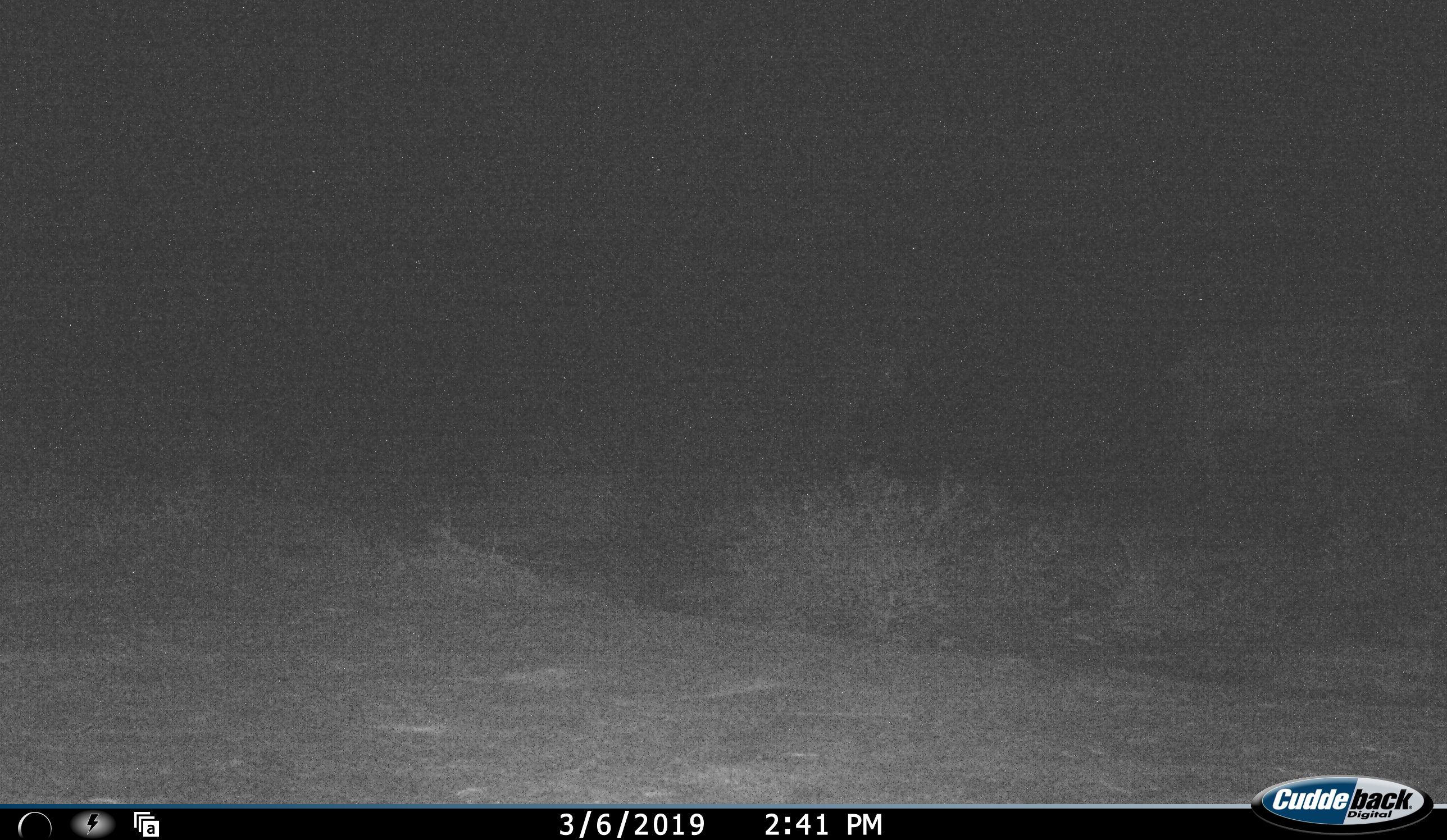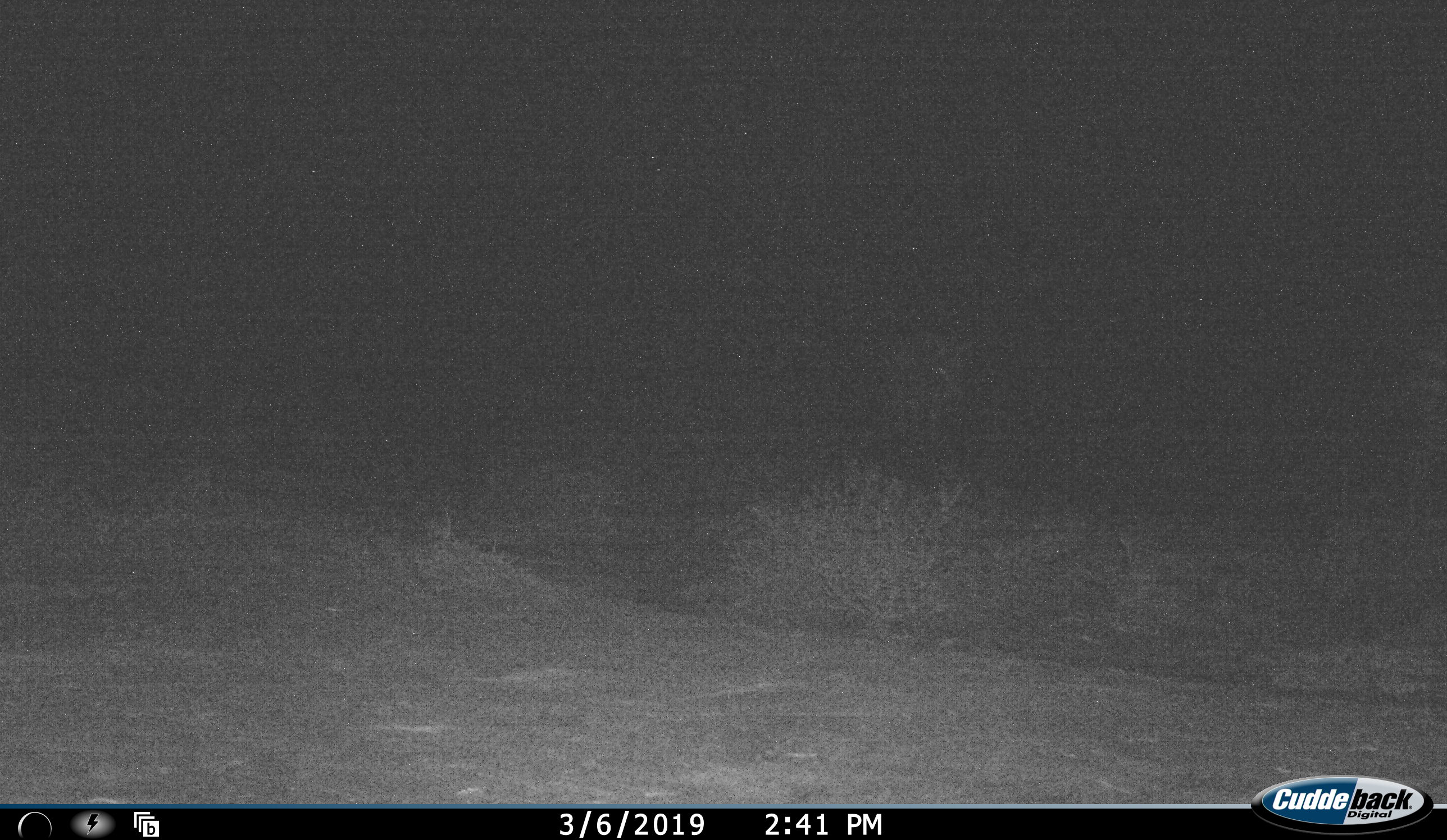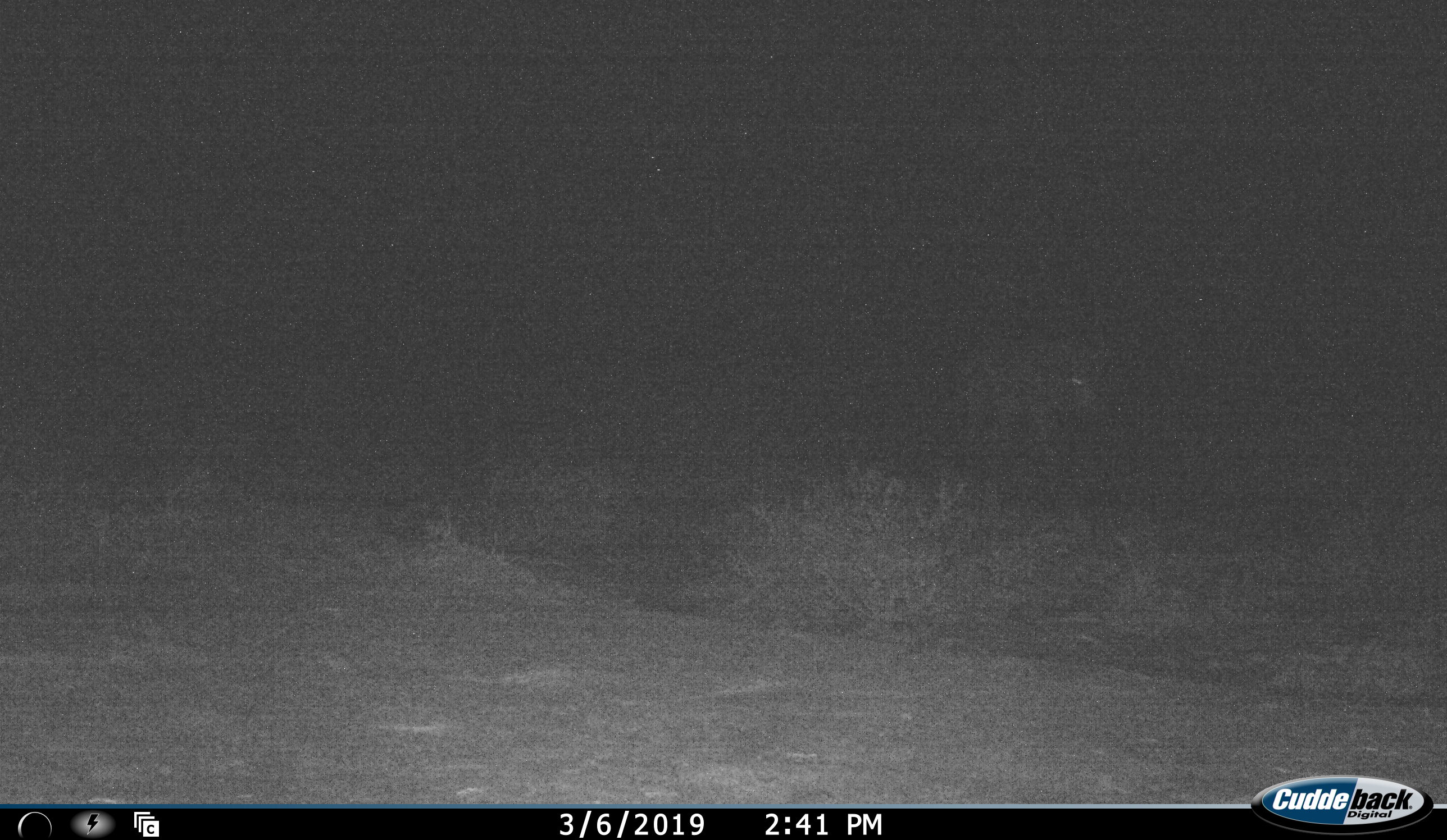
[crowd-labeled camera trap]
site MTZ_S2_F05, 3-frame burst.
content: unidentified animal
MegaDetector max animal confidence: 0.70